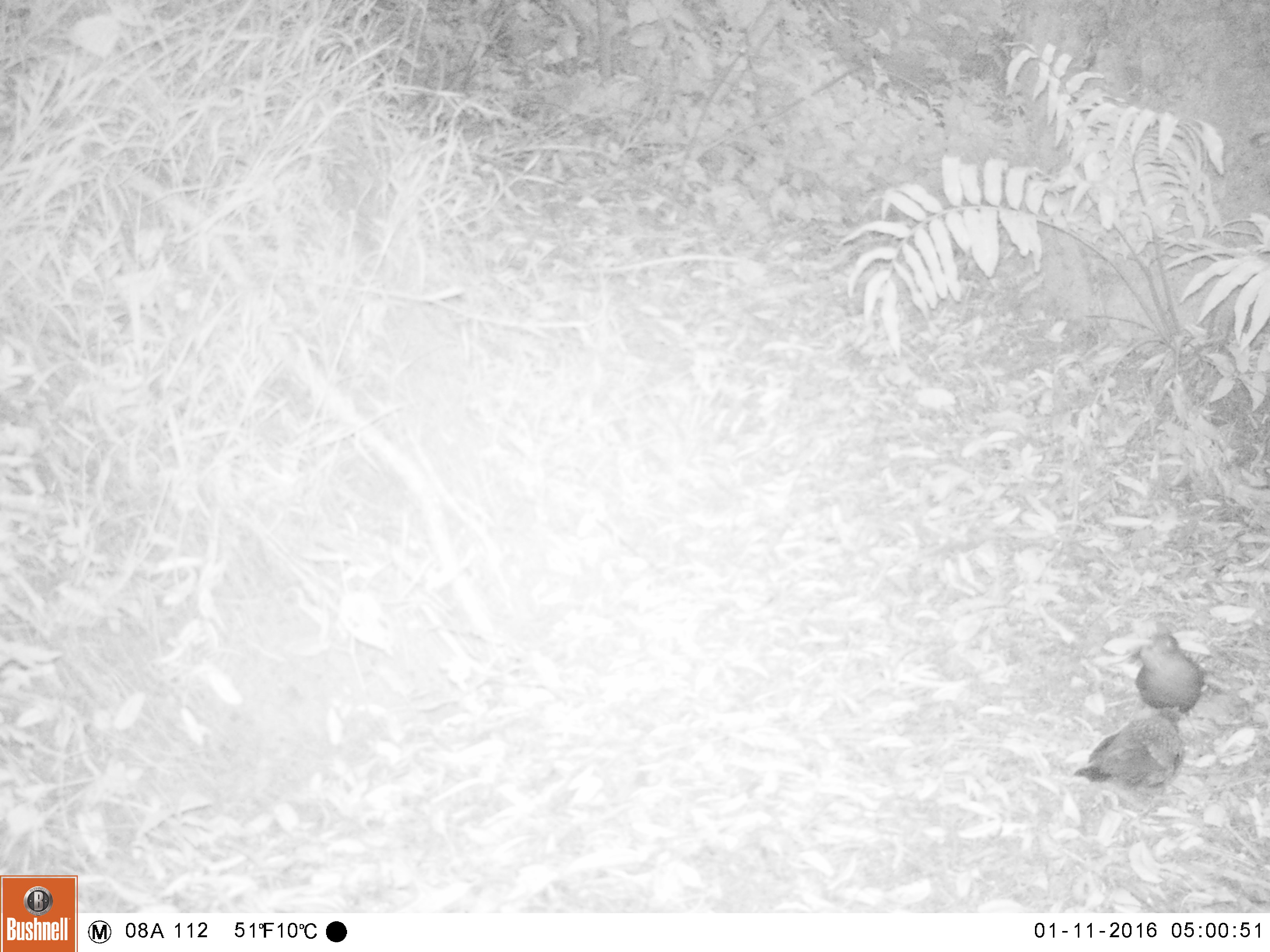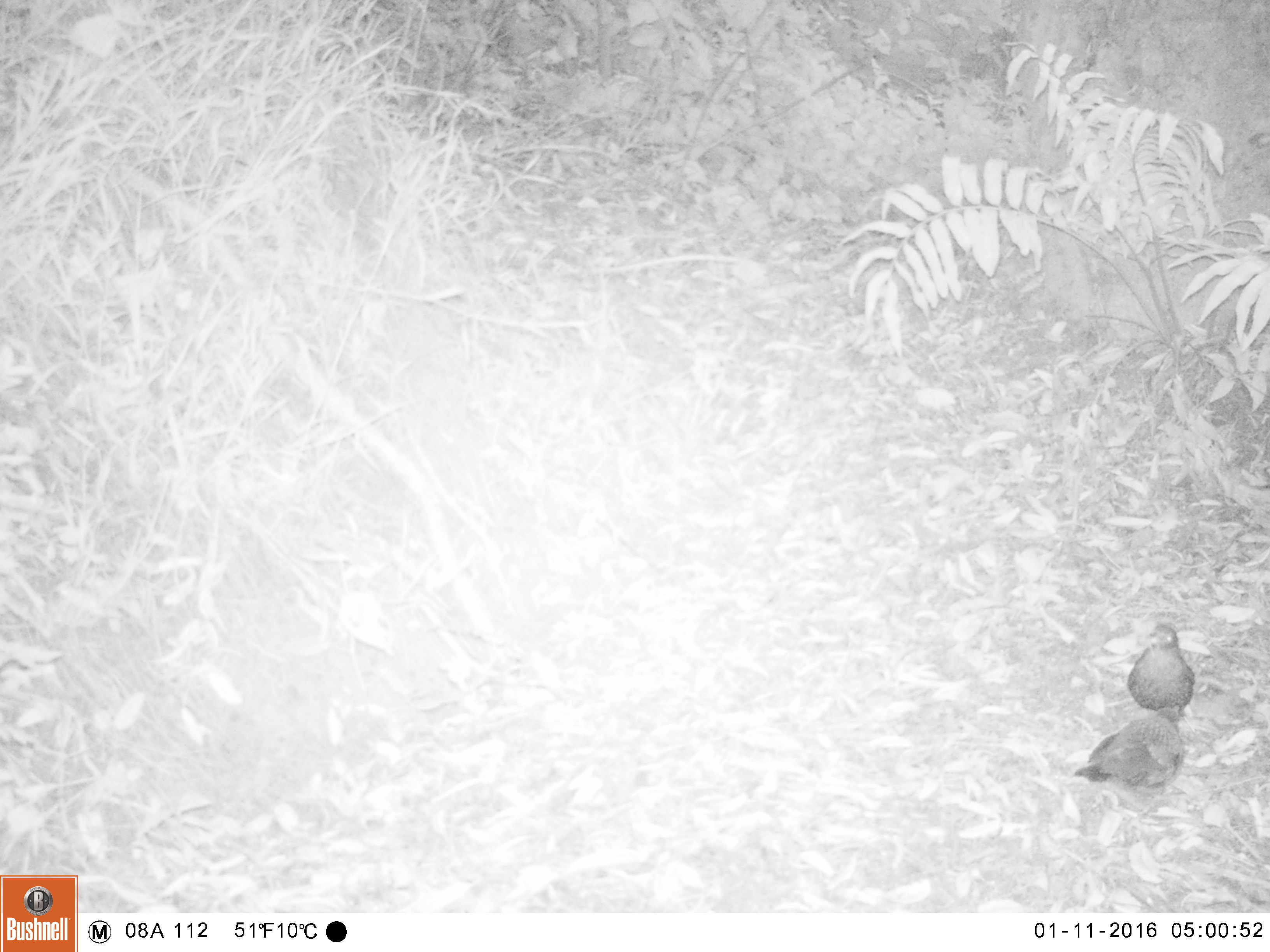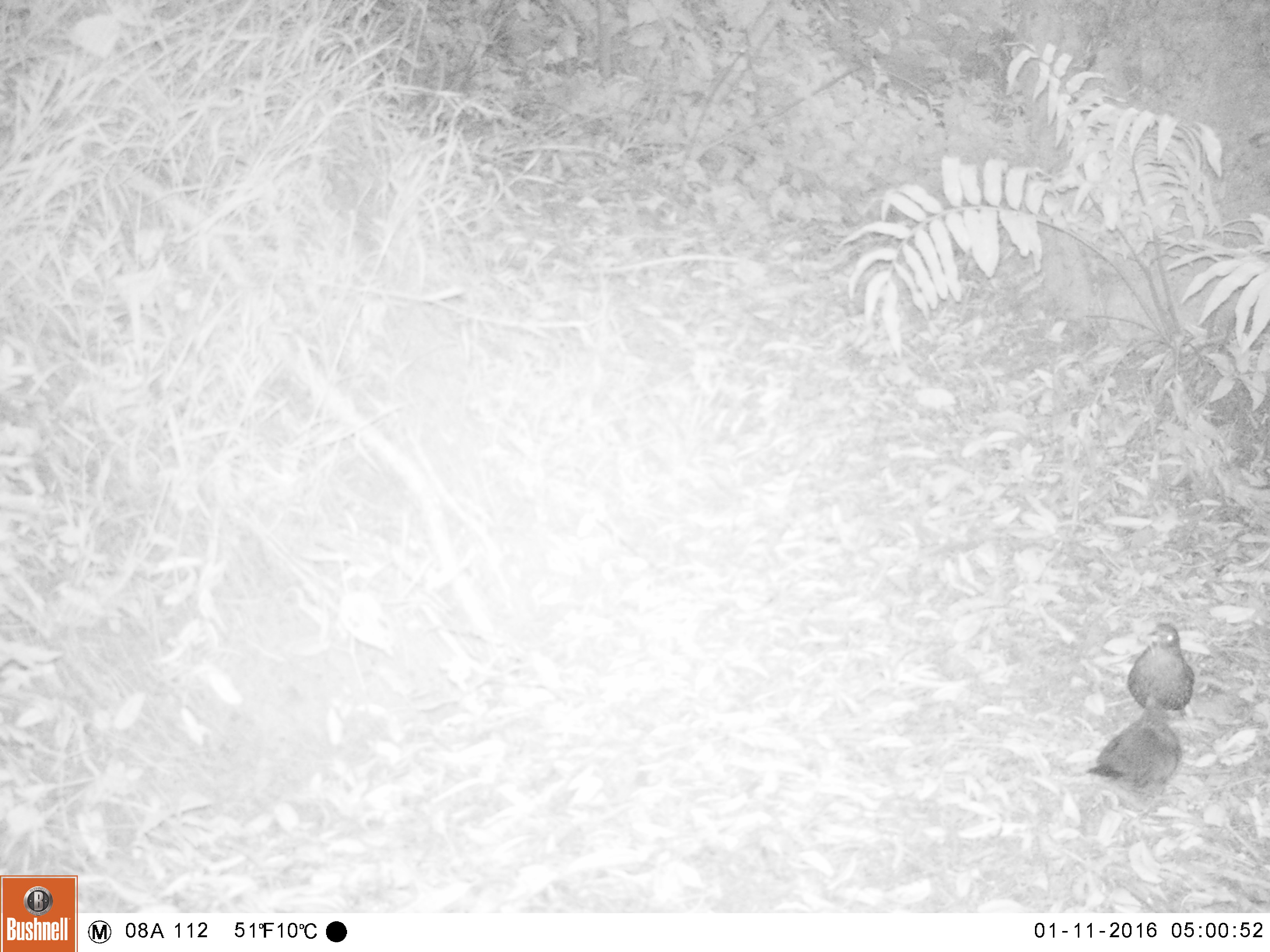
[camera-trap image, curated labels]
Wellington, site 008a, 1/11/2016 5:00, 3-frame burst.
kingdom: Animalia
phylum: Chordata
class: Aves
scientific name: Aves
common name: bird